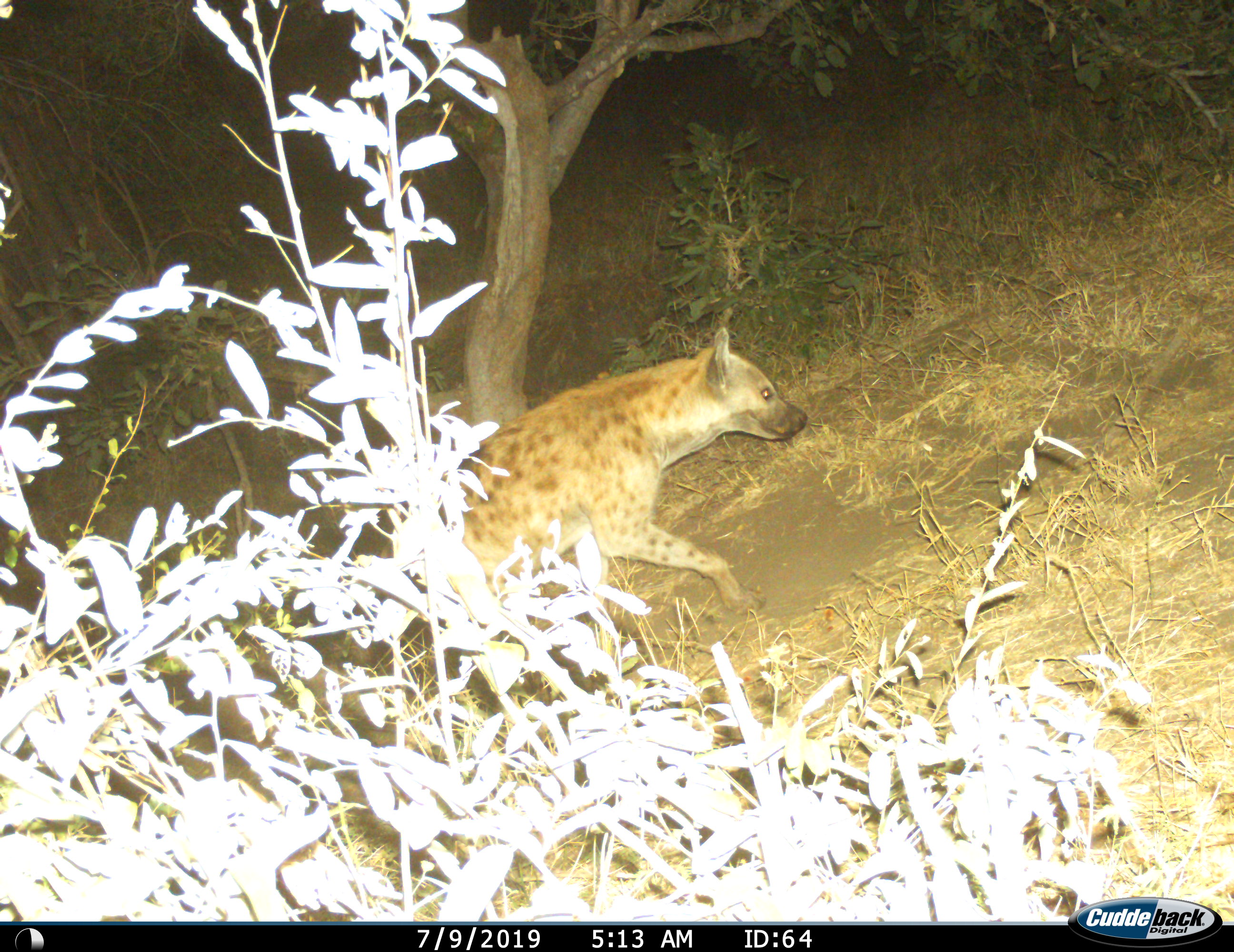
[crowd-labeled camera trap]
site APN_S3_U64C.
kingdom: Animalia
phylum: Chordata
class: Mammalia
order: Carnivora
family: Hyaenidae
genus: Crocuta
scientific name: Crocuta crocuta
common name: spotted hyena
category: hyenaspotted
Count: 1.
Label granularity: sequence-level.